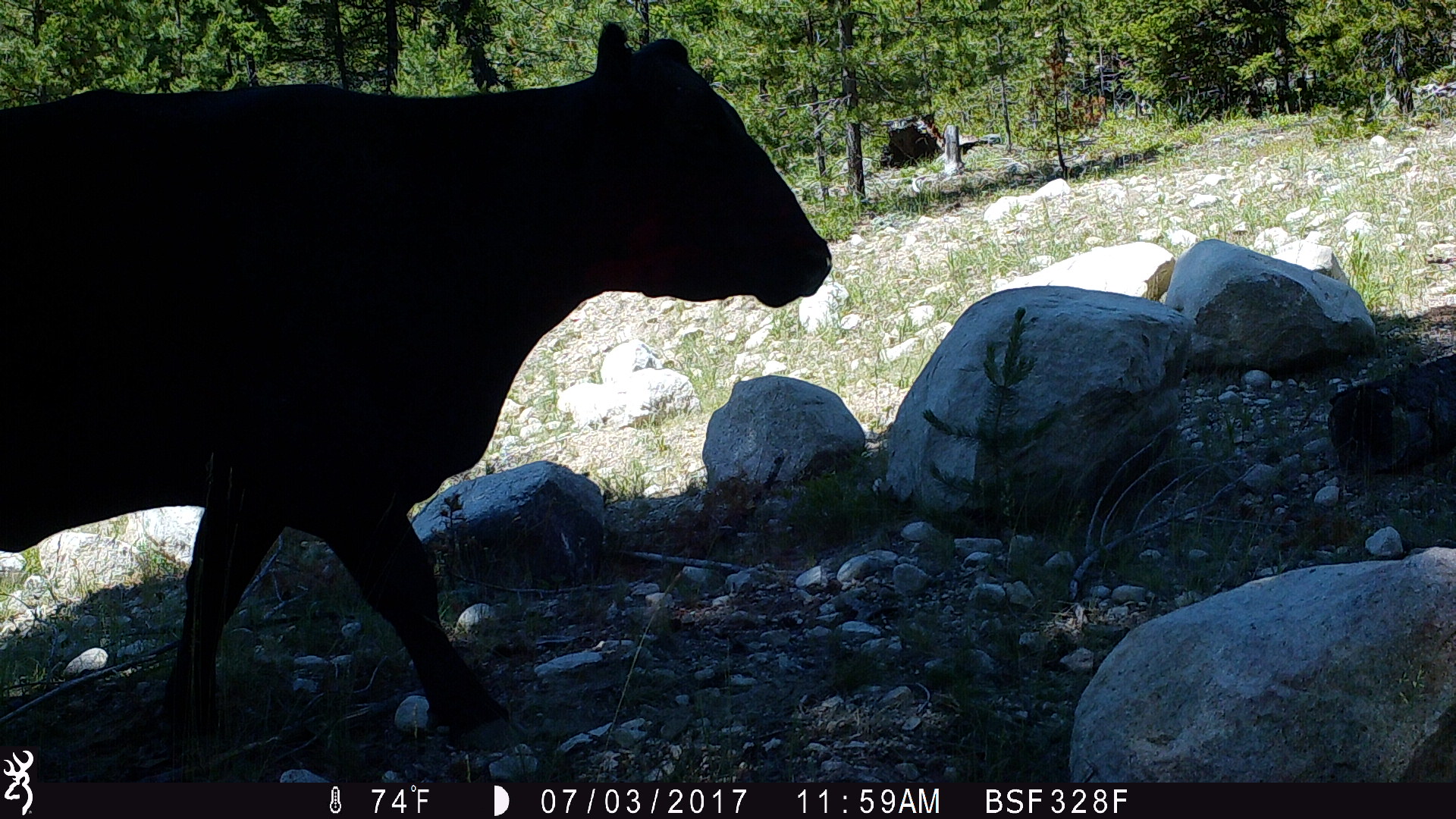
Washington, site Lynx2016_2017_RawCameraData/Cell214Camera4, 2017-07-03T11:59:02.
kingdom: Animalia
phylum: Chordata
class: Mammalia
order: Artiodactyla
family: Bovidae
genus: Bos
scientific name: Bos taurus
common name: domestic cattle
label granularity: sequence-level